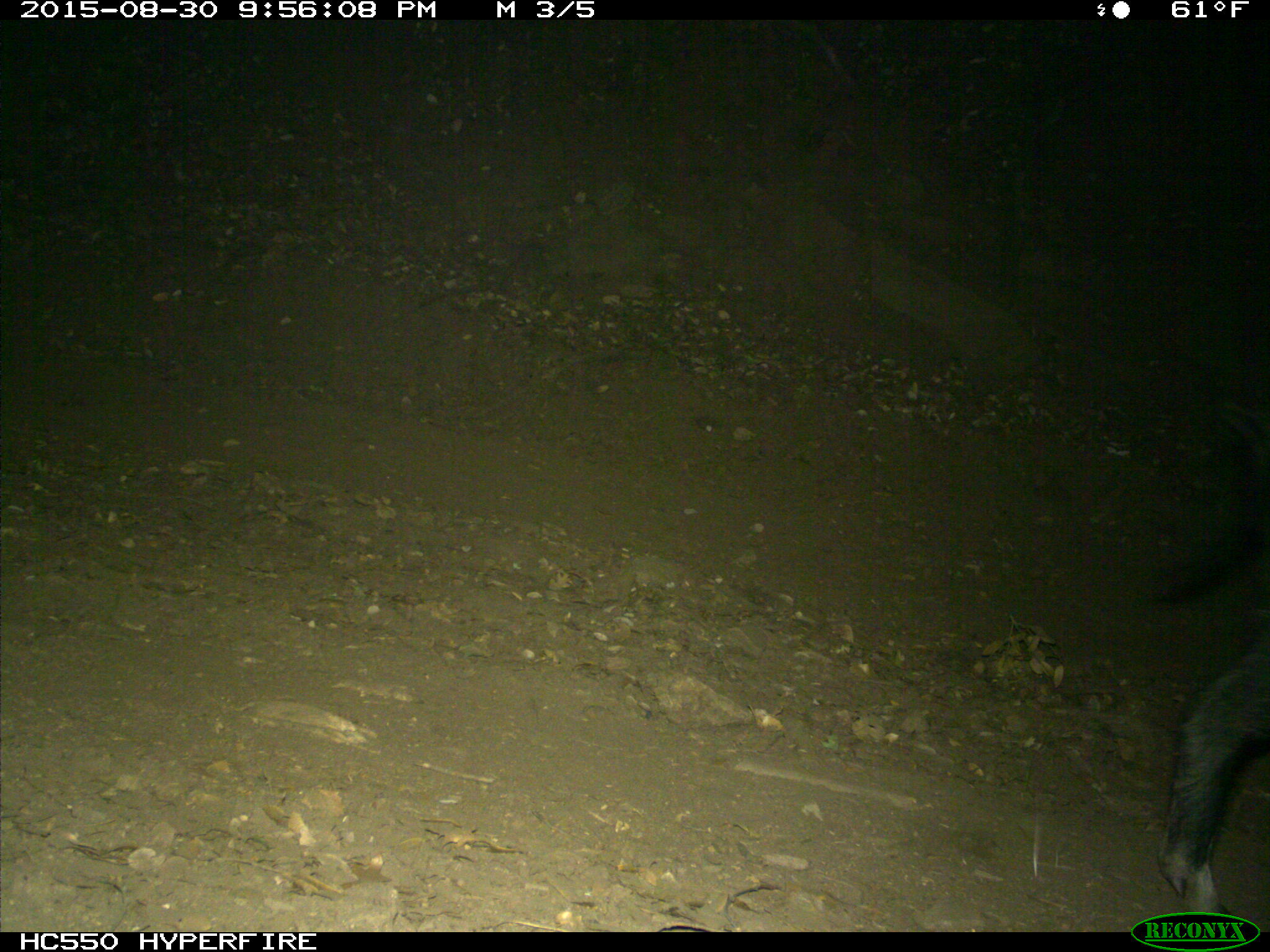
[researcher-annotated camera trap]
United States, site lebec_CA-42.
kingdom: Animalia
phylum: Chordata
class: Mammalia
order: Artiodactyla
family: Suidae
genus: Sus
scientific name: Sus scrofa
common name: wild boar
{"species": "Sus scrofa (wild boar)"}